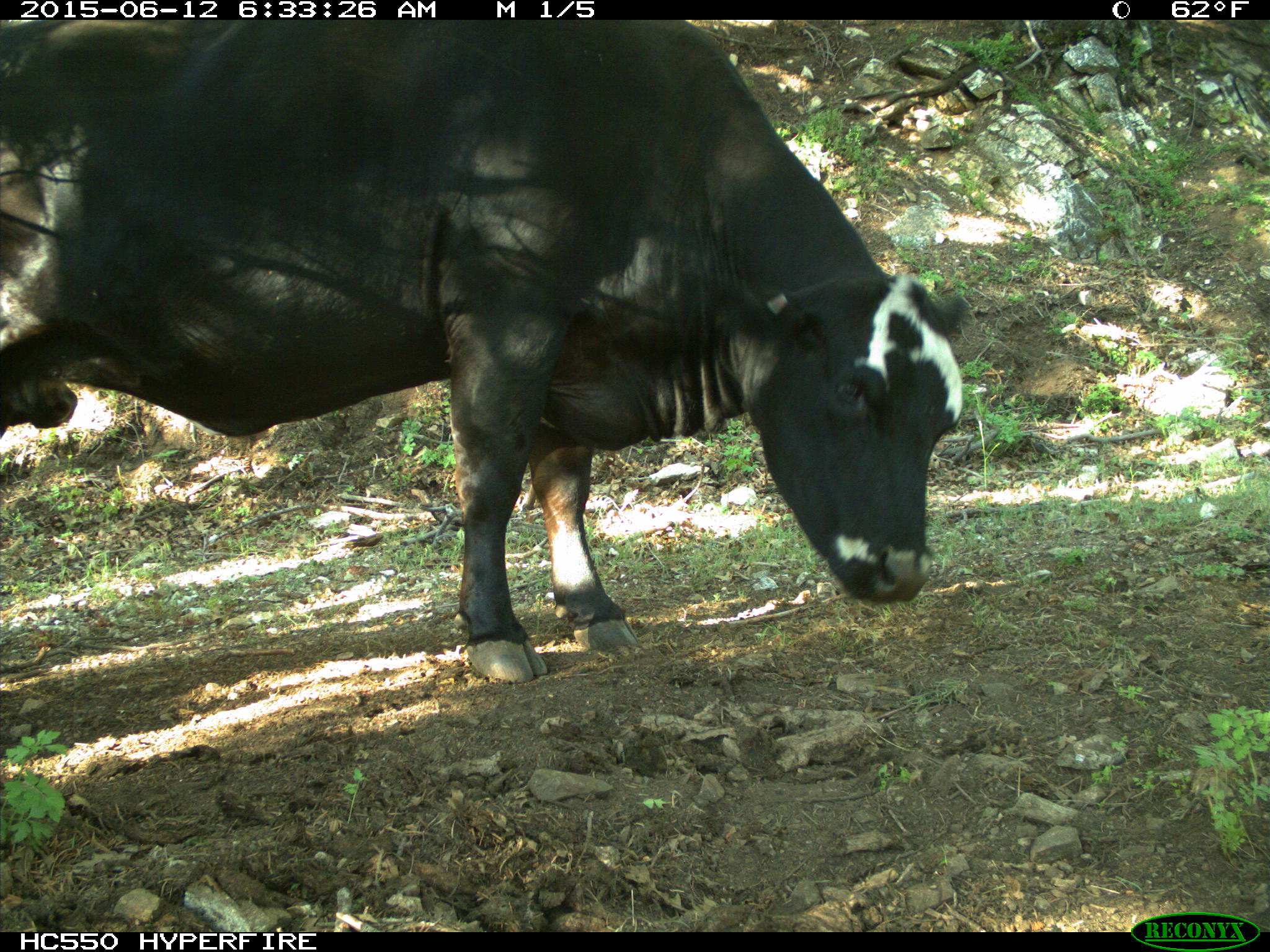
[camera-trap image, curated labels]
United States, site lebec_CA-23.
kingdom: Animalia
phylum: Chordata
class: Mammalia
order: Artiodactyla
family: Bovidae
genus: Bos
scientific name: Bos taurus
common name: domestic cow